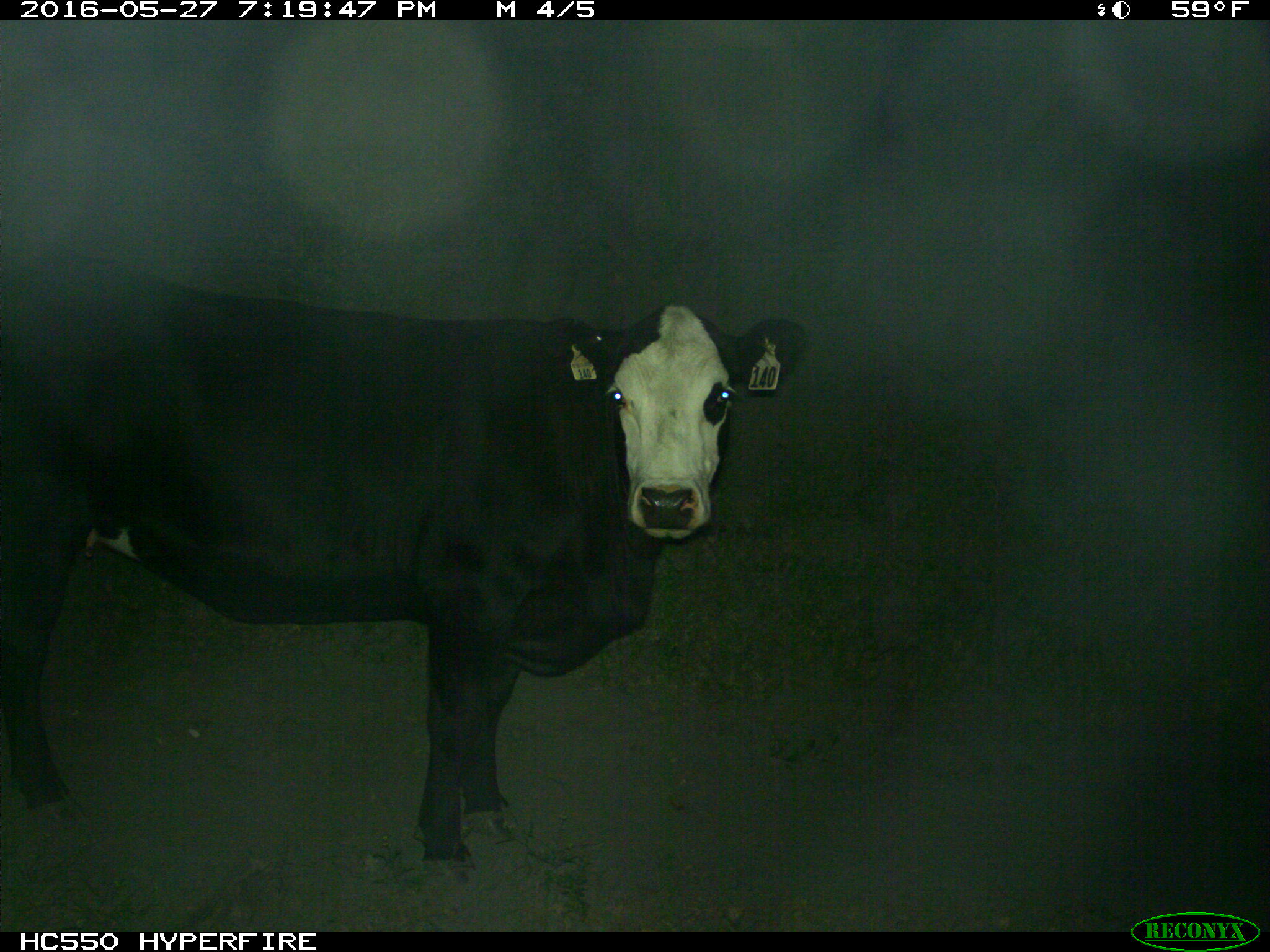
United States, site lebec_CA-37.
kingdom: Animalia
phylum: Chordata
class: Mammalia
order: Artiodactyla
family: Bovidae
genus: Bos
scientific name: Bos taurus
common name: domestic cow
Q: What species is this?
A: Bos taurus (domestic cow).